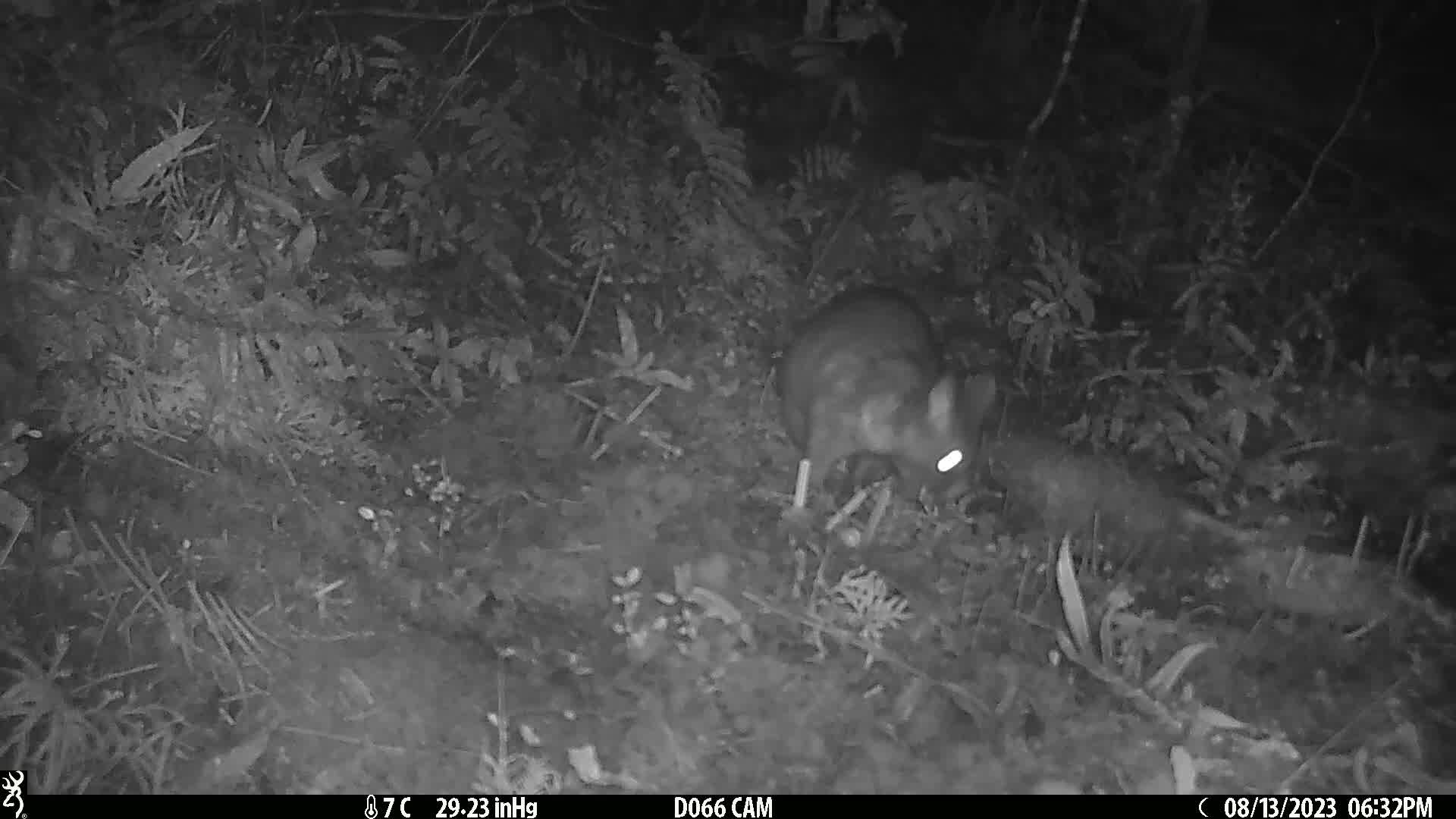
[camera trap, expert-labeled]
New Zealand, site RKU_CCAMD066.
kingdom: Animalia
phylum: Chordata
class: Mammalia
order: Diprotodontia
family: Phalangeridae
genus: Trichosurus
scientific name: Trichosurus vulpecula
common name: common brushtail possum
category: possum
Possum (common brushtail possum) (Trichosurus vulpecula).